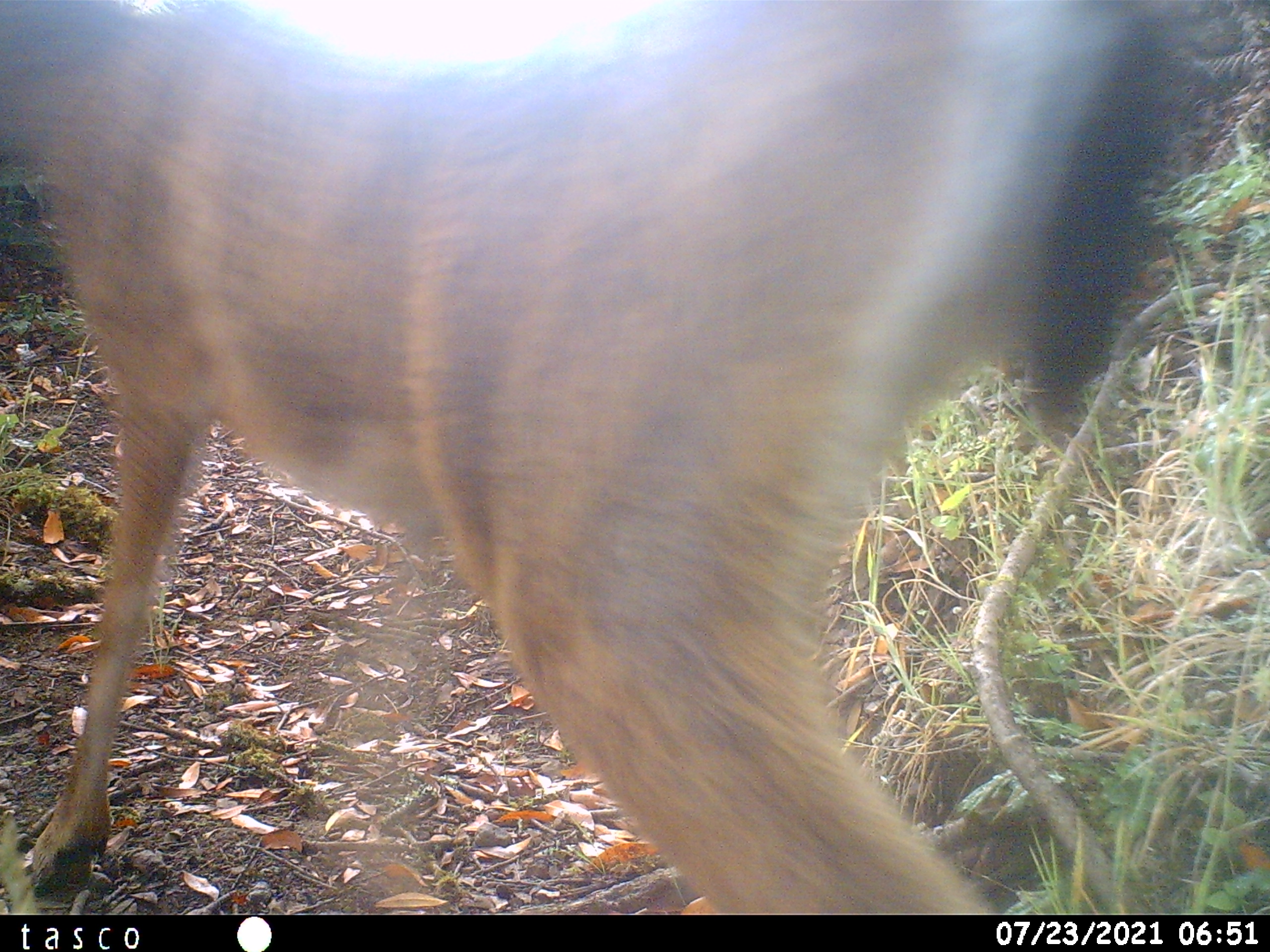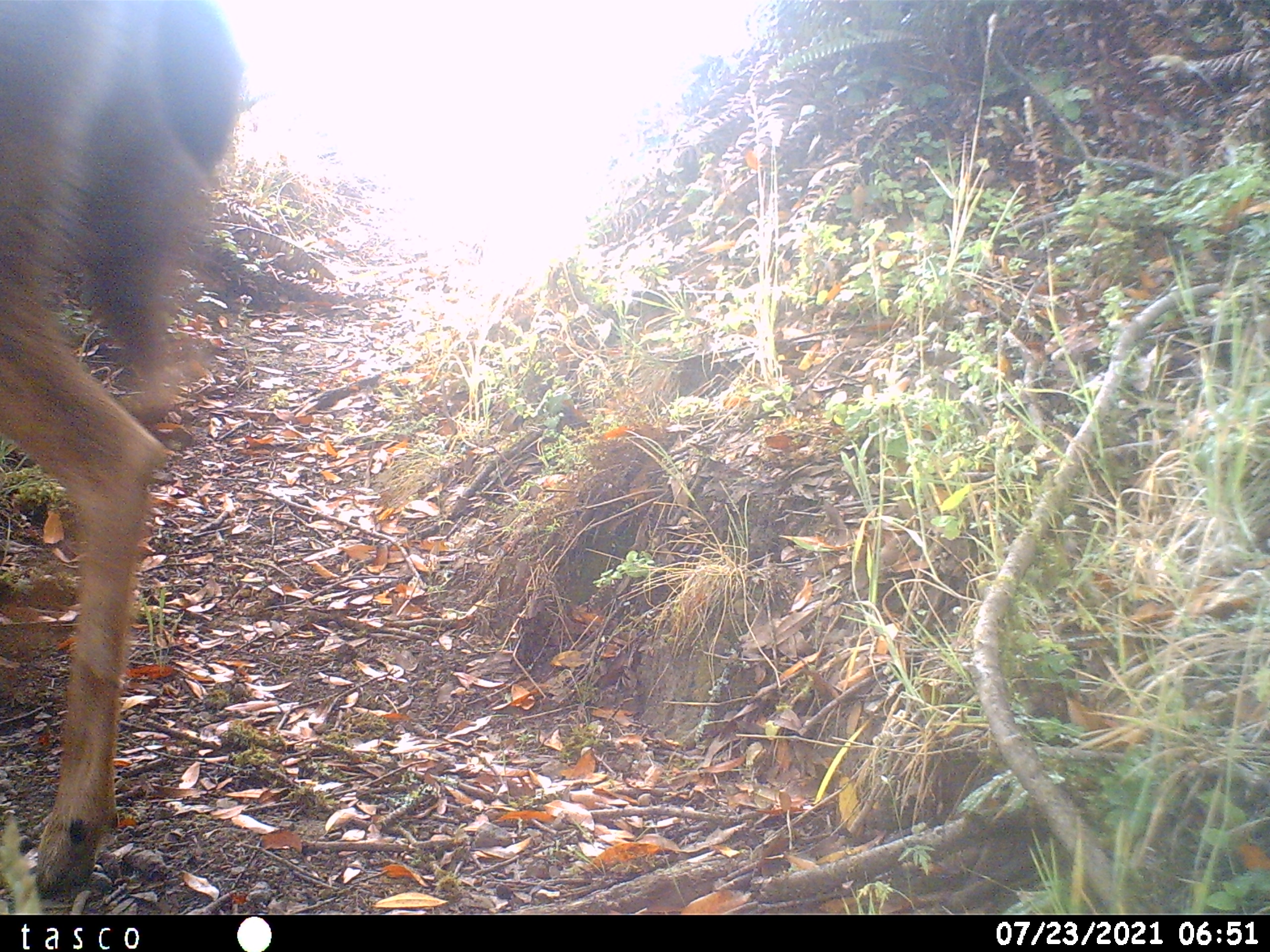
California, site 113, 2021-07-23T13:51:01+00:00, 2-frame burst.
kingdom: Animalia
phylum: Chordata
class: Mammalia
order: Artiodactyla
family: Cervidae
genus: Odocoileus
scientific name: Odocoileus hemionus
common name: mule deer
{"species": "mule deer (Odocoileus hemionus)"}